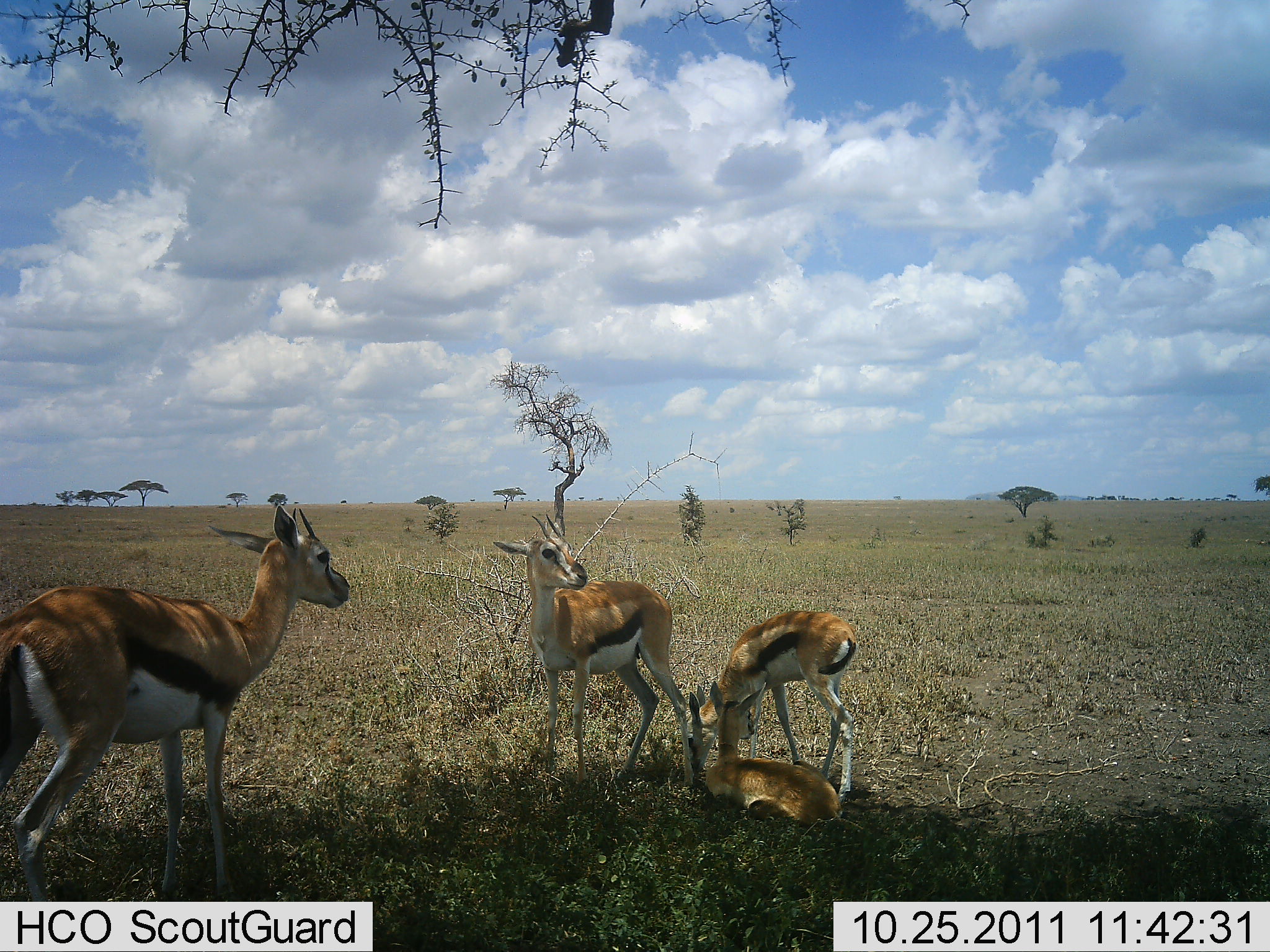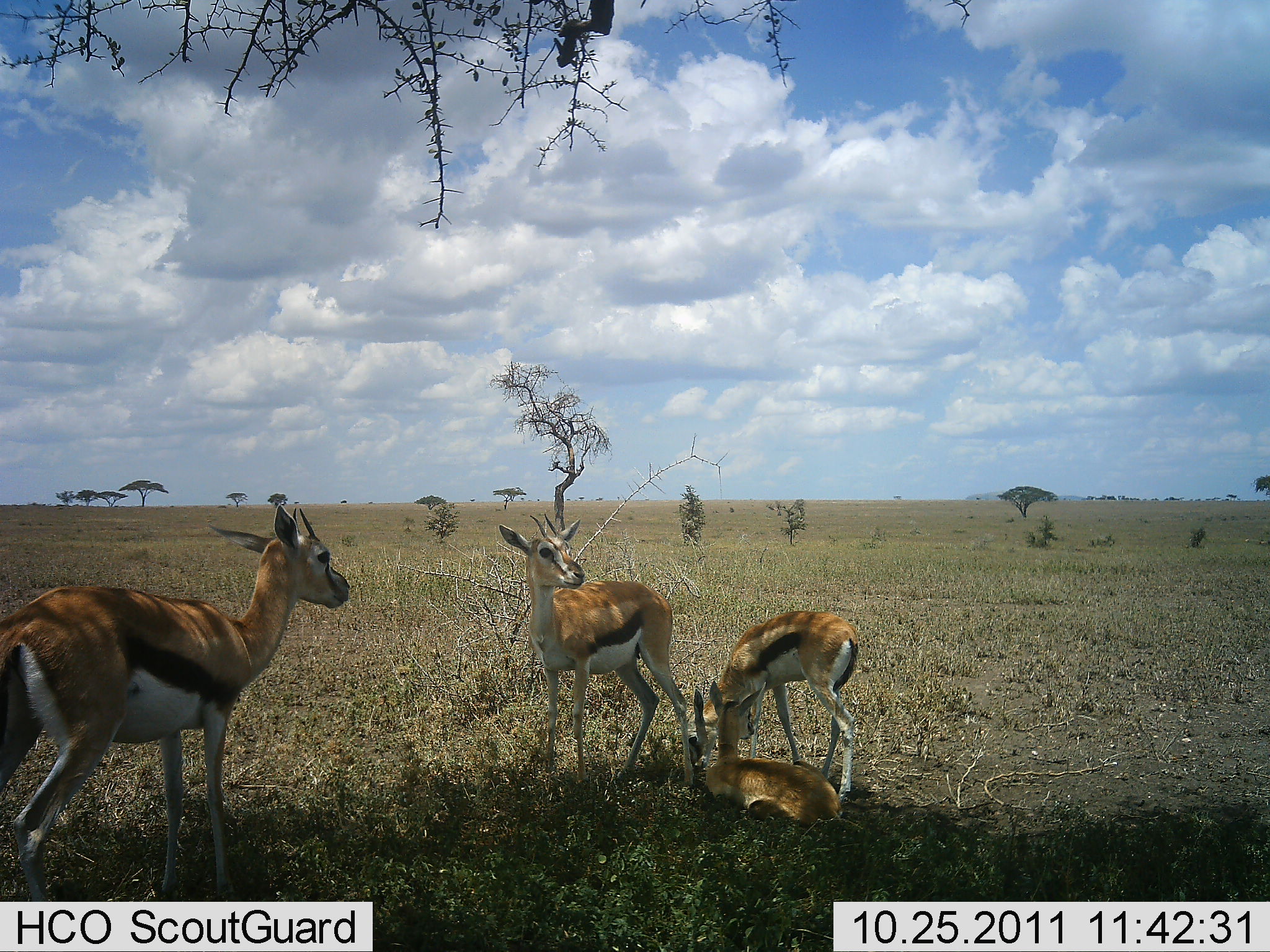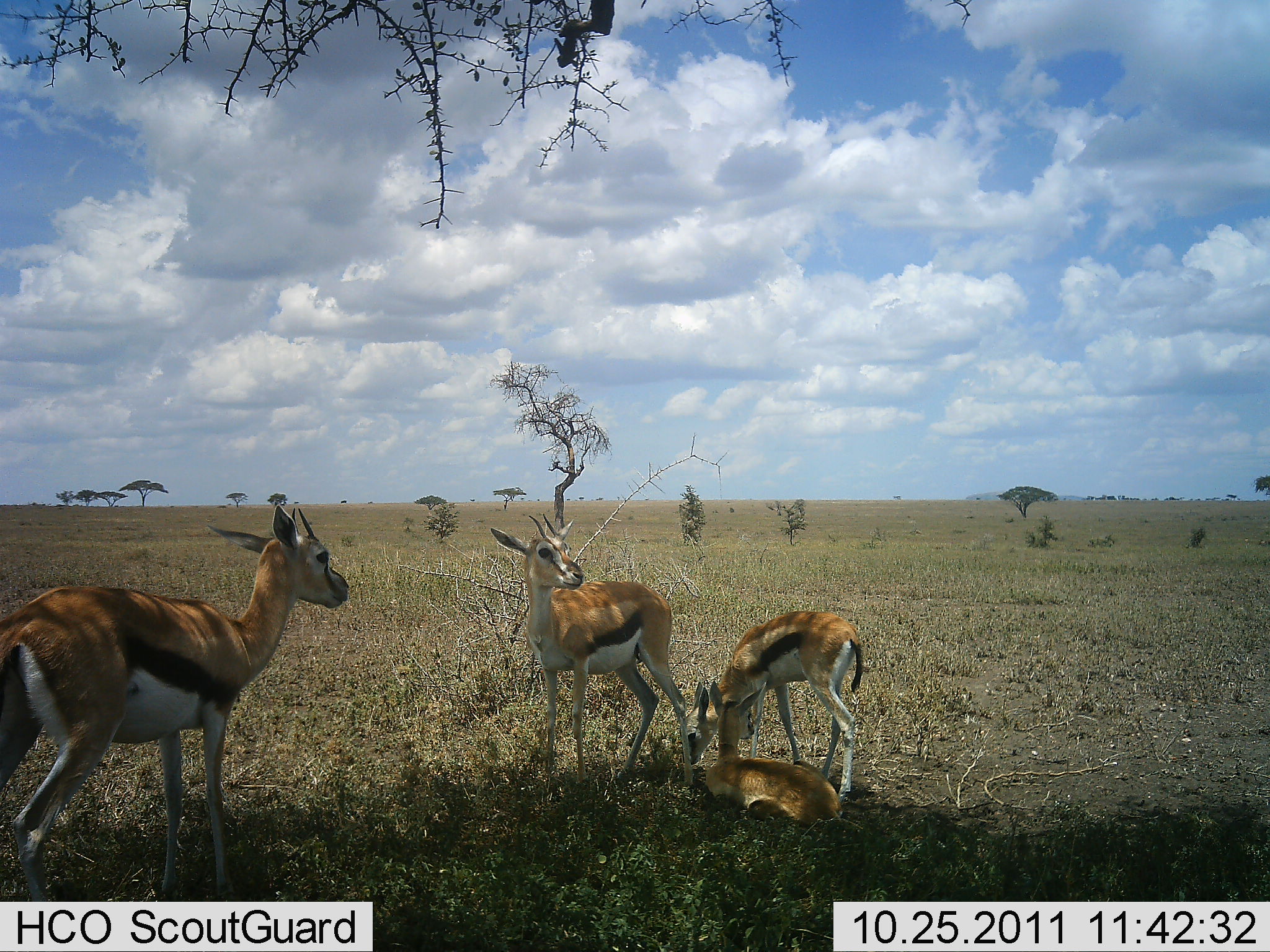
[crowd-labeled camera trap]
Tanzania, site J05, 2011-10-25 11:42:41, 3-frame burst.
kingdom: Animalia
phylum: Chordata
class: Mammalia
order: Artiodactyla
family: Bovidae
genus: Eudorcas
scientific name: Eudorcas thomsonii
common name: thomson's gazelle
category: gazellethomsons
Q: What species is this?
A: Gazellethomsons (thomson's gazelle) (Eudorcas thomsonii).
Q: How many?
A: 4.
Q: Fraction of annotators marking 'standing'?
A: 82%.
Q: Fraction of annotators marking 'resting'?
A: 100%.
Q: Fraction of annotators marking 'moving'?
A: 0%.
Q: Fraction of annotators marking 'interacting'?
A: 18%.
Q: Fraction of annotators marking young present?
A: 18%.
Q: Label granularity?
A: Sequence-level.